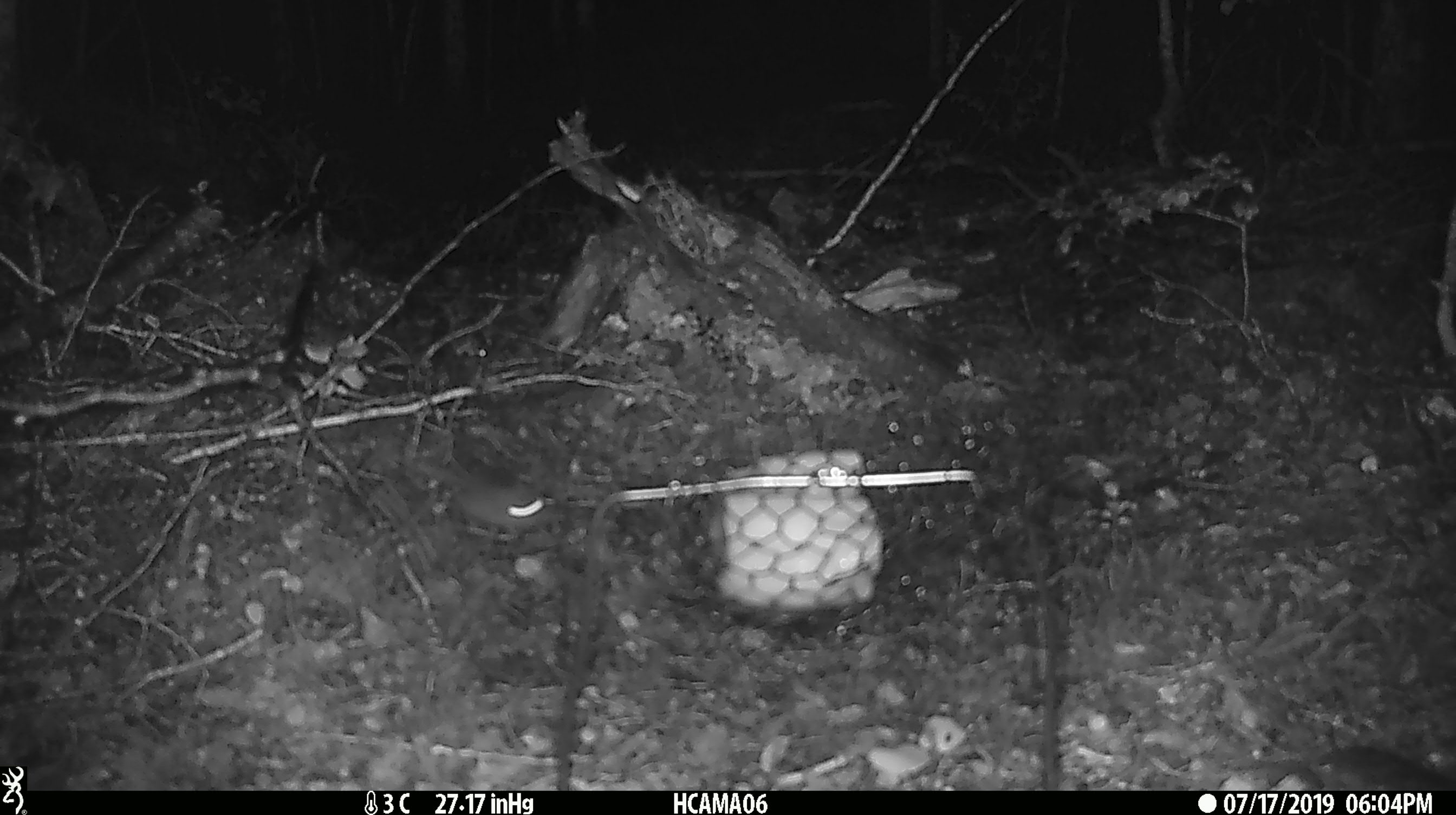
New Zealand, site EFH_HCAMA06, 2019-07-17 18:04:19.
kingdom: Animalia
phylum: Chordata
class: Mammalia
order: Rodentia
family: Muridae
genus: Mus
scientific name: Mus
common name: mouse